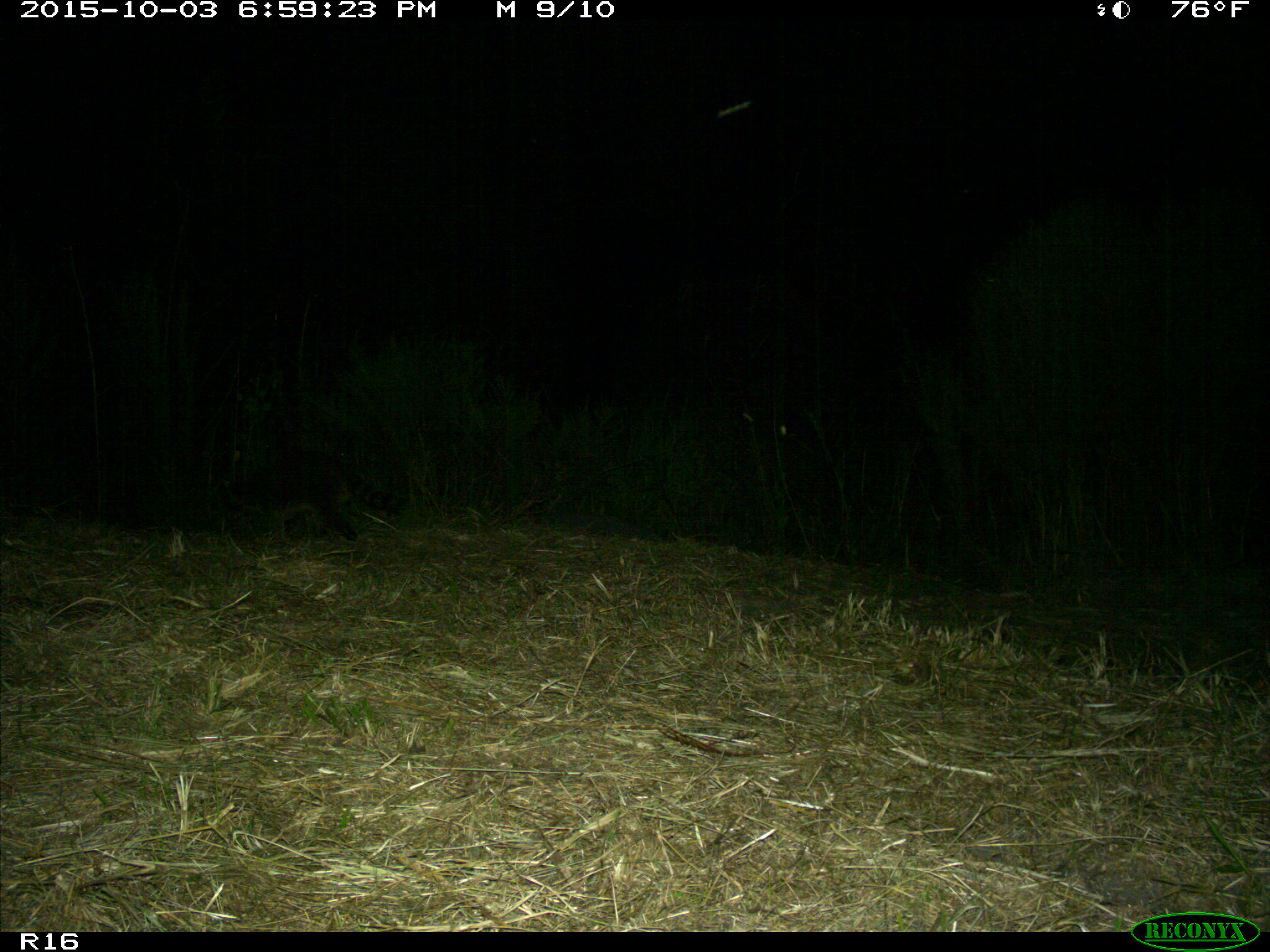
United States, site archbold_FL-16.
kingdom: Animalia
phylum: Chordata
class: Mammalia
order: Carnivora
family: Procyonidae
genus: Procyon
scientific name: Procyon lotor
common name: common raccoon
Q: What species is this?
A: Procyon lotor (common raccoon).